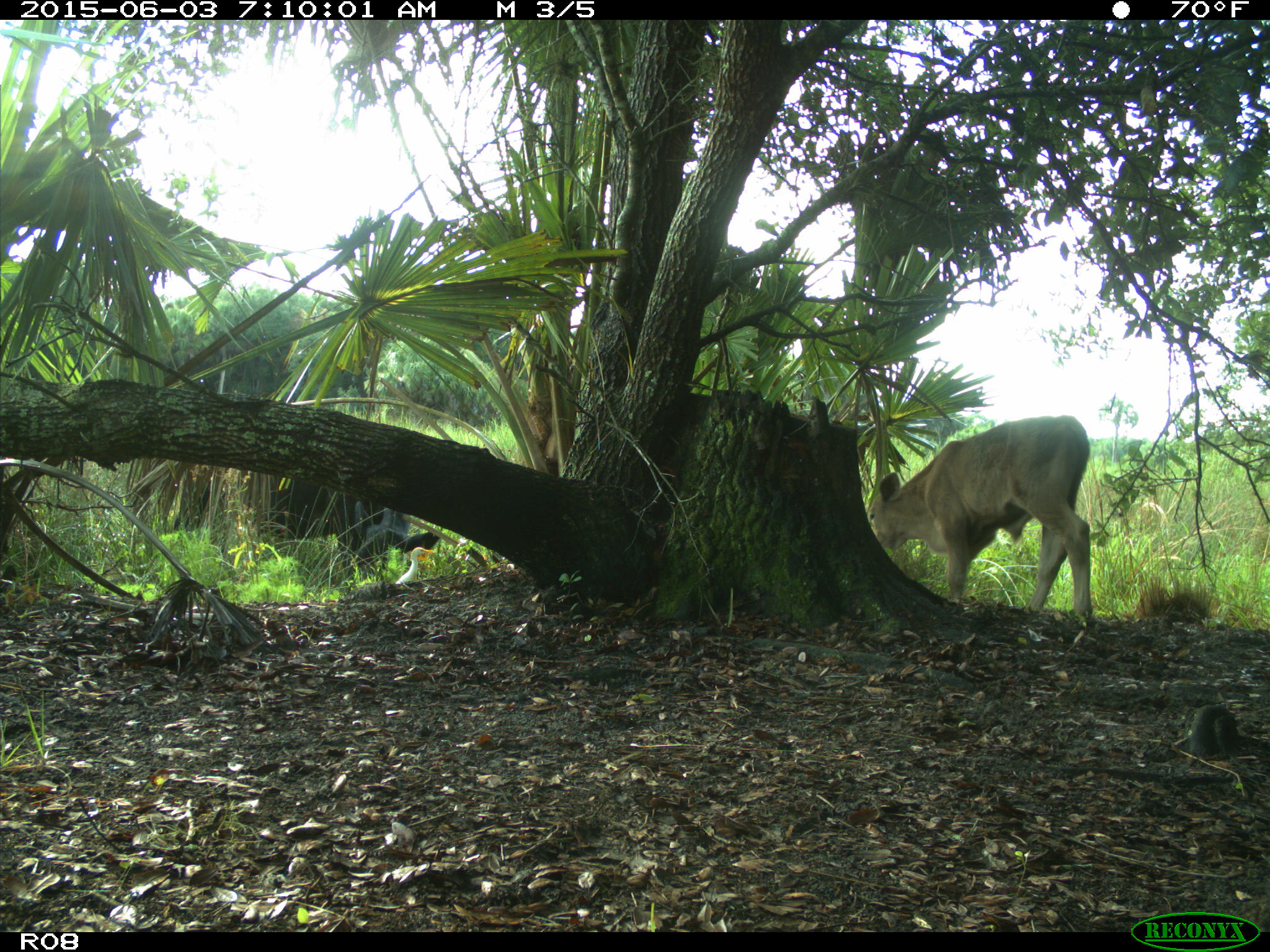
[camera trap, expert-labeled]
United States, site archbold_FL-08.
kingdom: Animalia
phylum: Chordata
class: Mammalia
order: Artiodactyla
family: Bovidae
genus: Bos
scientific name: Bos taurus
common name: domestic cow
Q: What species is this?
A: Bos taurus (domestic cow).